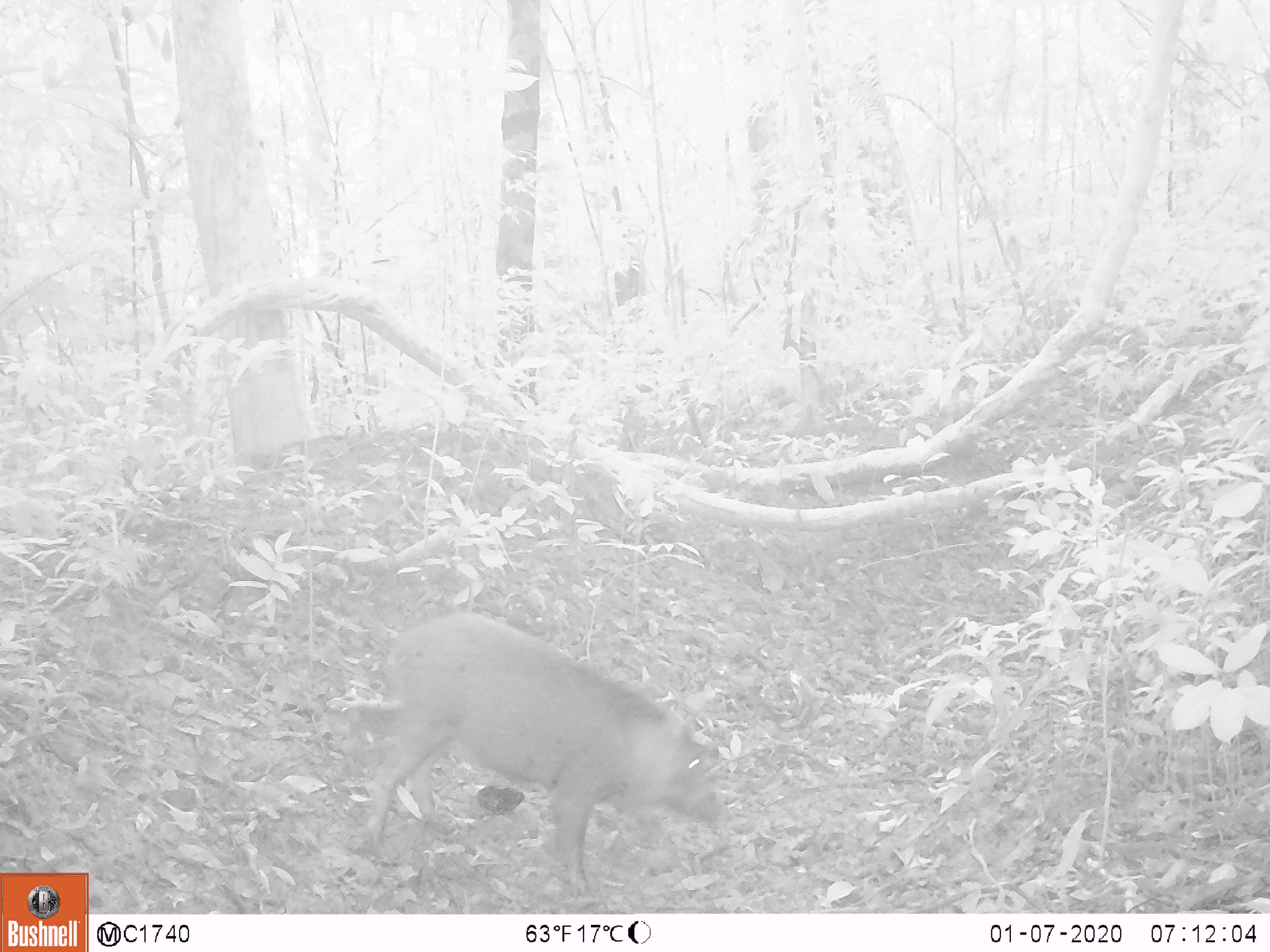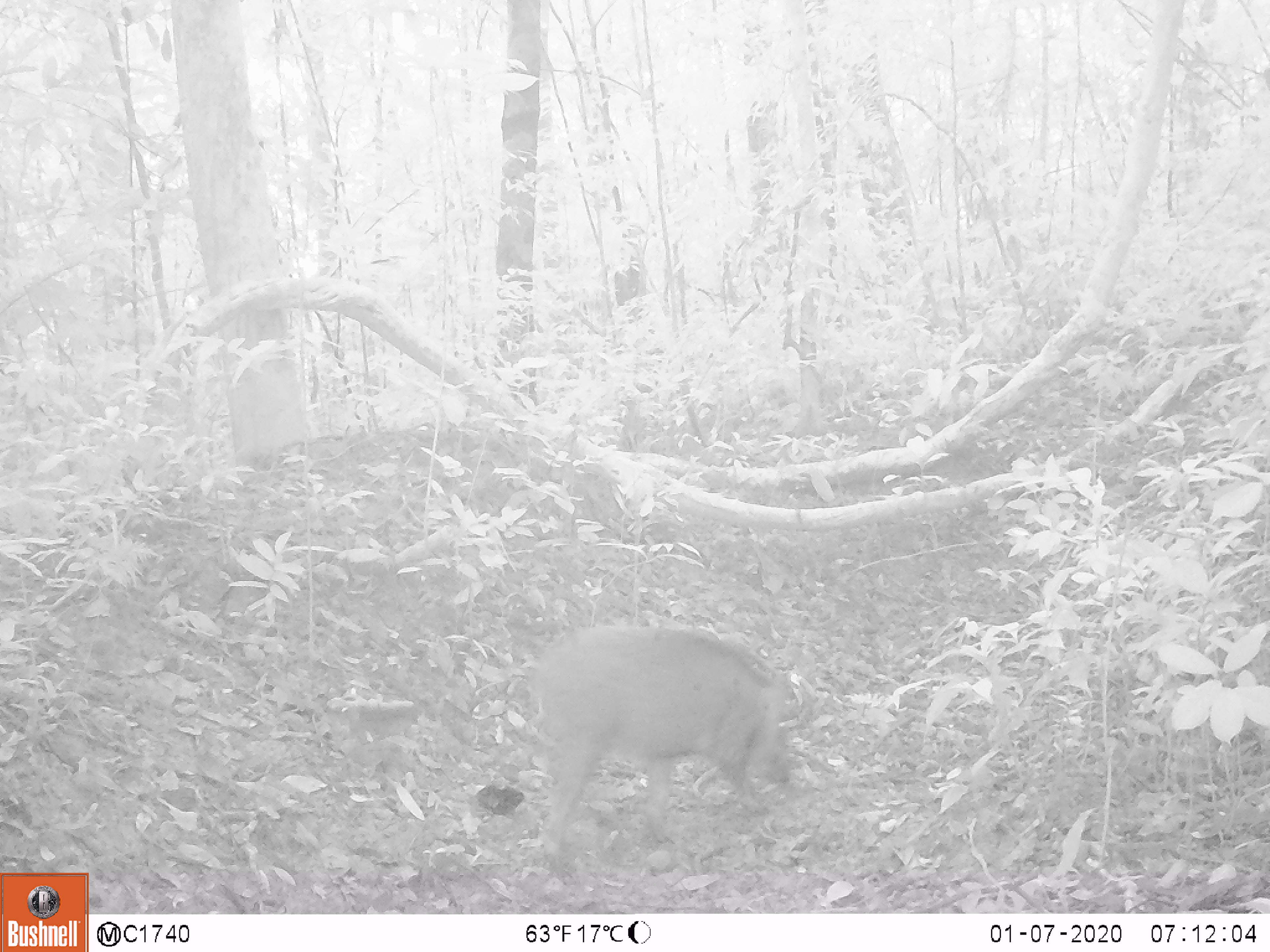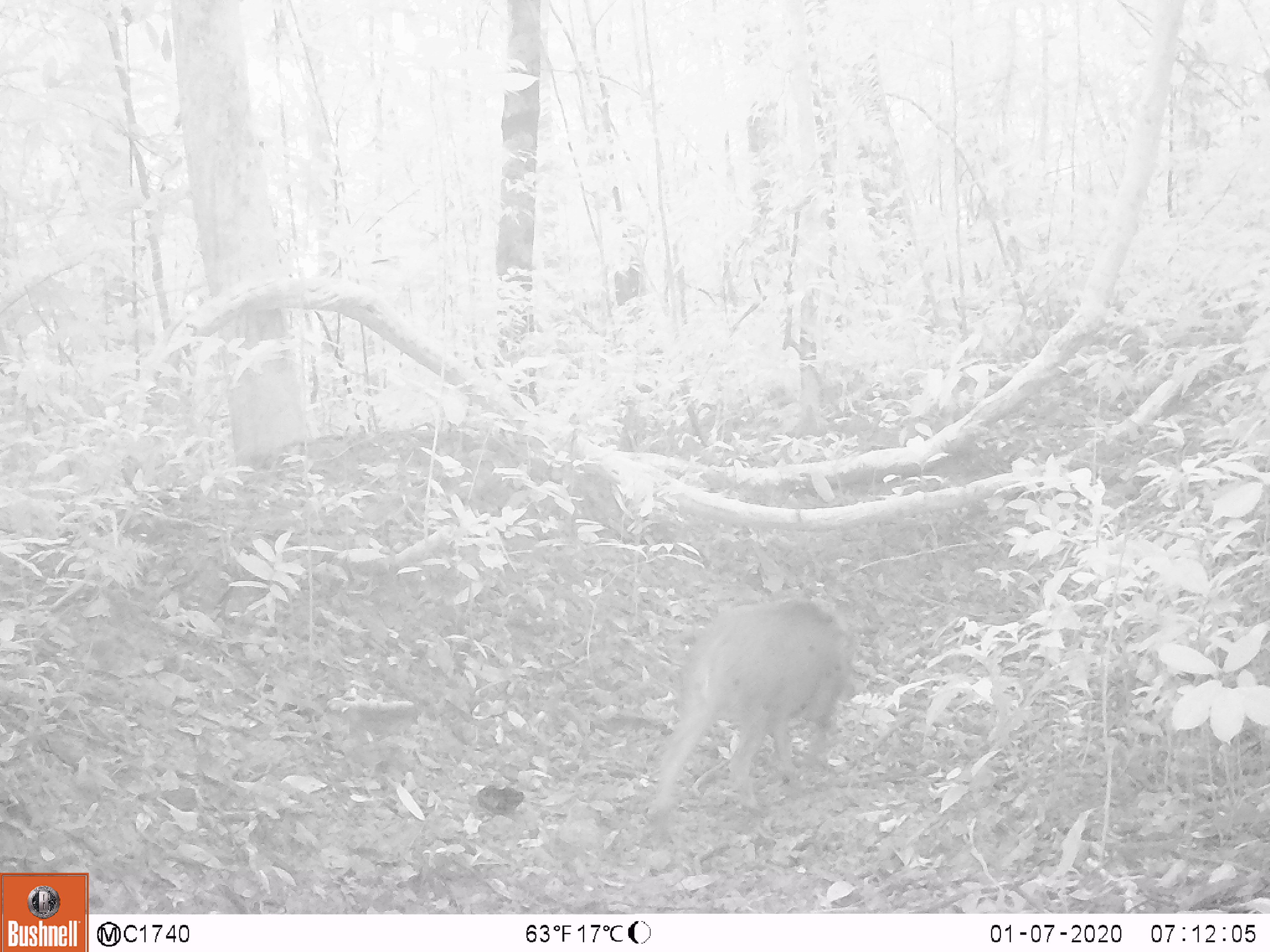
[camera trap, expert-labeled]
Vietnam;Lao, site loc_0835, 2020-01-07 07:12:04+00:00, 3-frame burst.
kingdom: Animalia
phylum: Chordata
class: Mammalia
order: Artiodactyla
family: Suidae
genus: Sus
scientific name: Sus scrofa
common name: eurasian wild pig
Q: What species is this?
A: Eurasian wild pig (Sus scrofa).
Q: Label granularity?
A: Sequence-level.